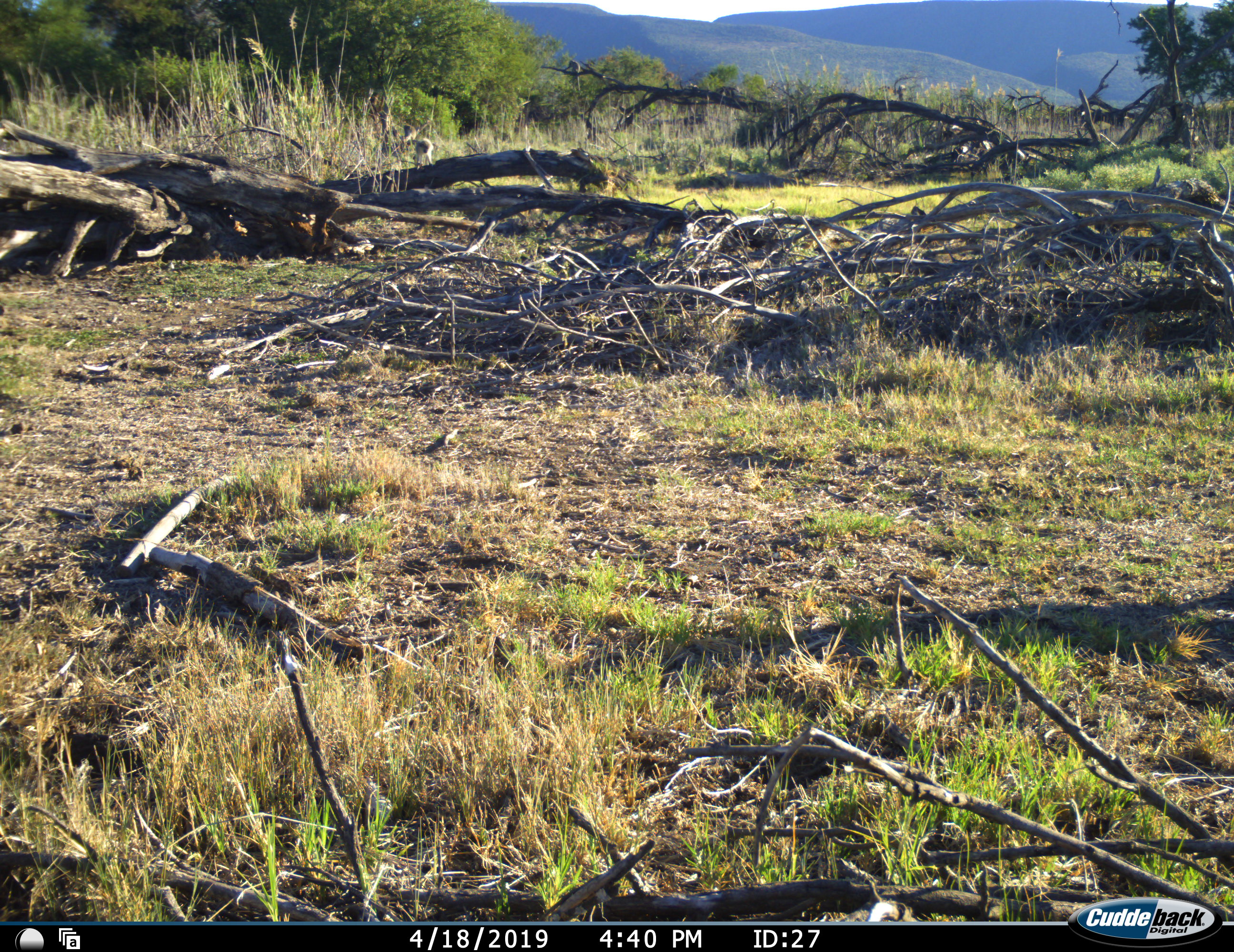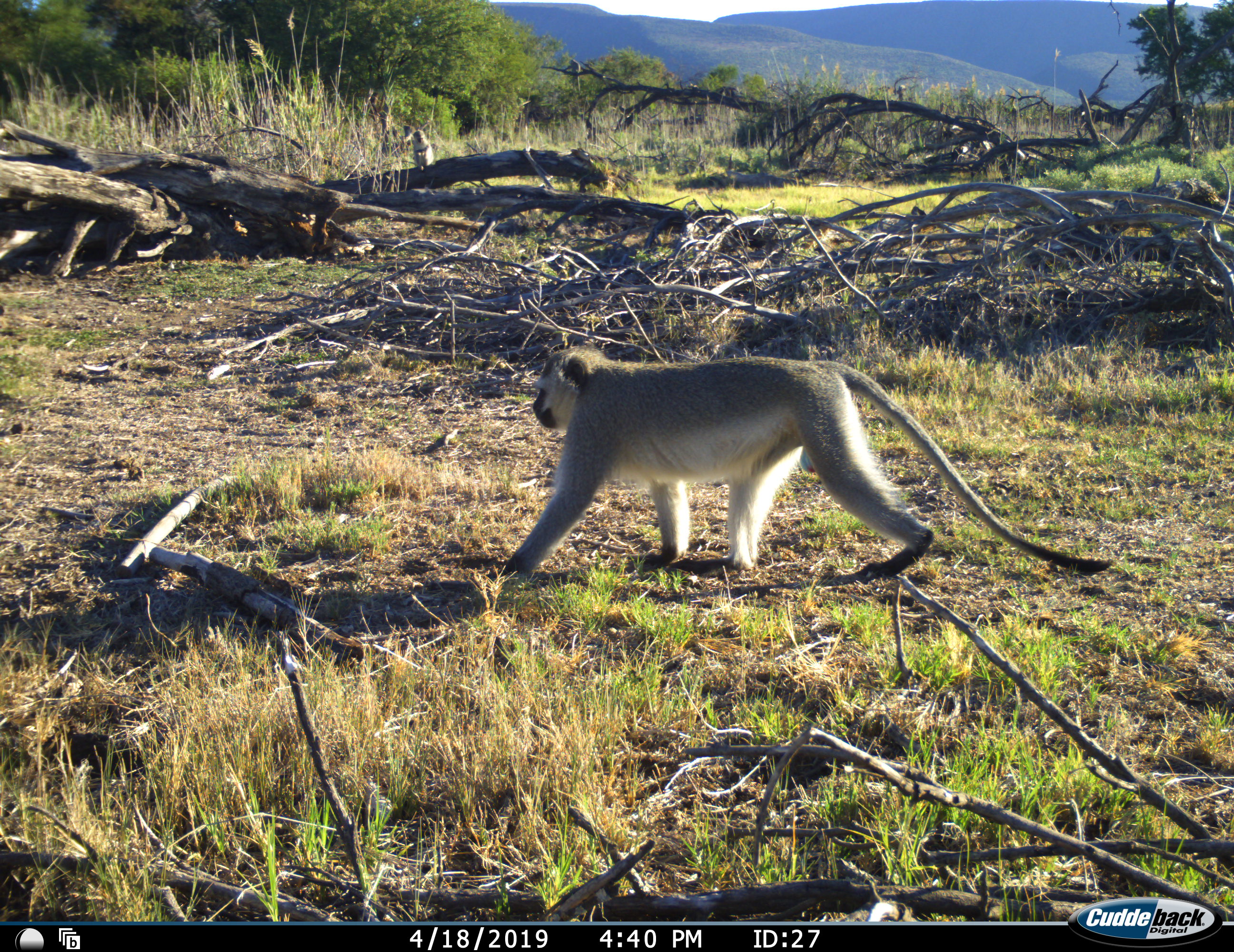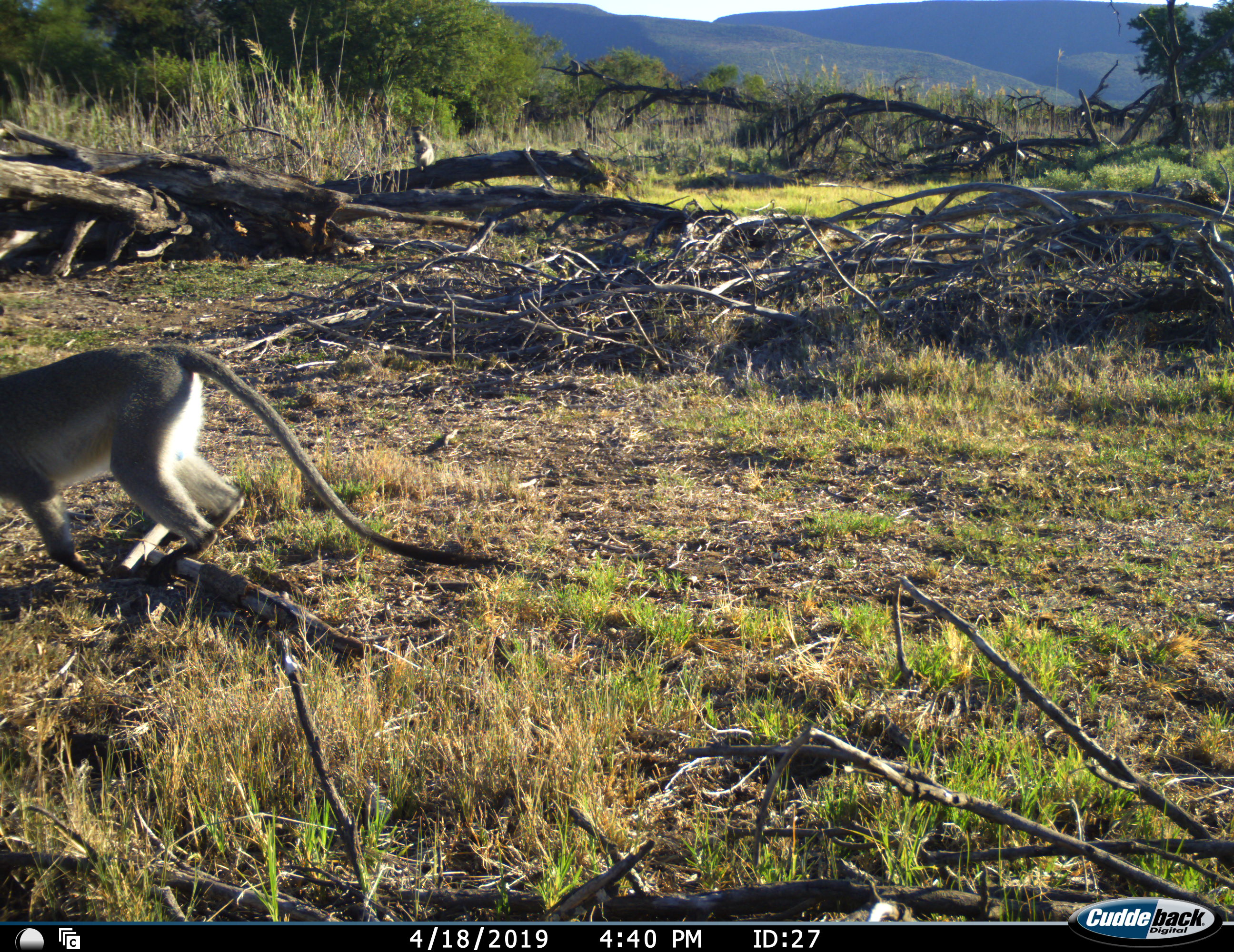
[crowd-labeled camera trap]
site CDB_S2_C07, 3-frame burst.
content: unidentified animal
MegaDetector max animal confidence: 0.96